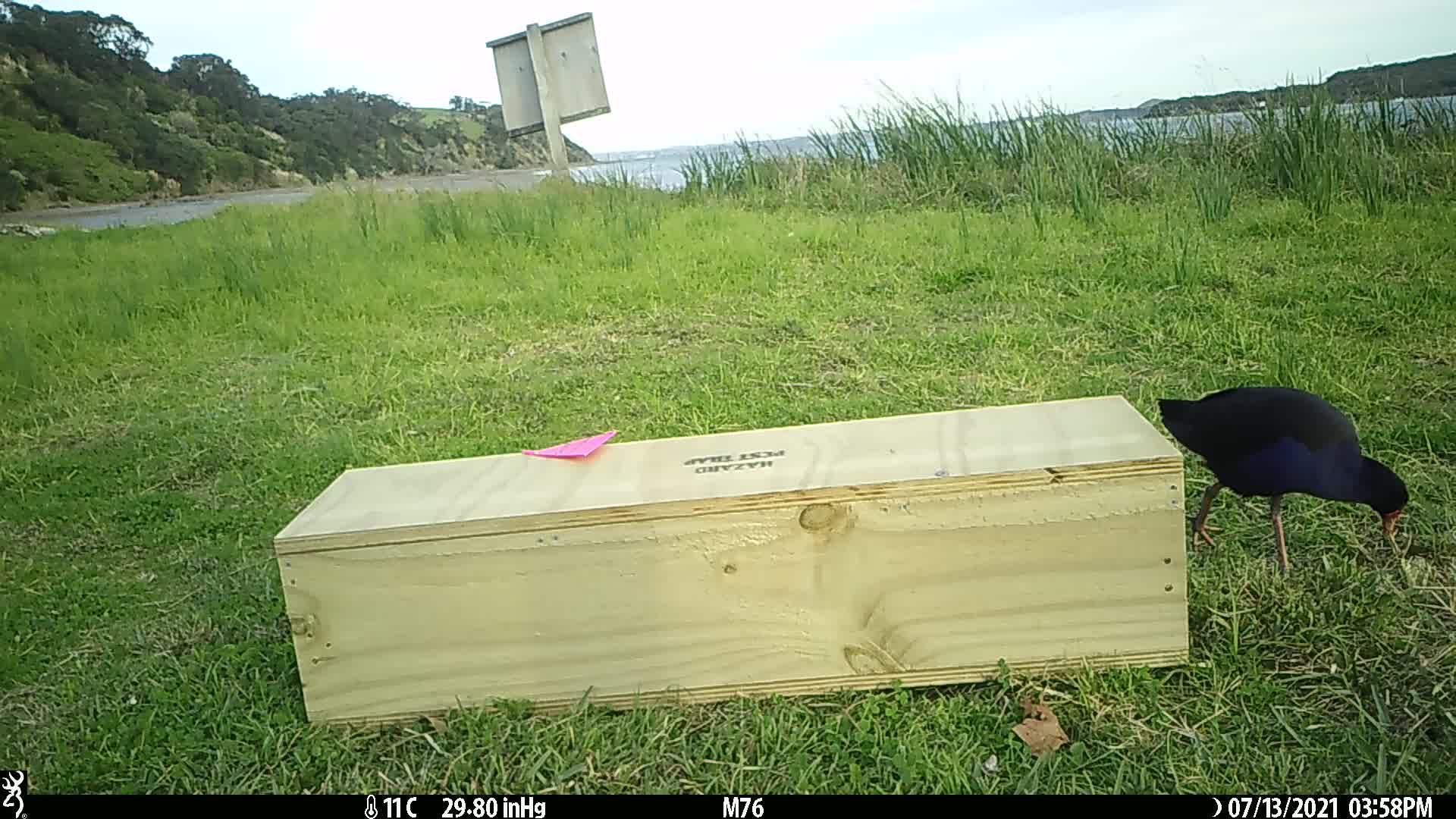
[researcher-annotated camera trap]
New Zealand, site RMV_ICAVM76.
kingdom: Animalia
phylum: Chordata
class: Aves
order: Gruiformes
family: Rallidae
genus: Porphyrio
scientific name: Porphyrio melanotus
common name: australasian swamphen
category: pukeko